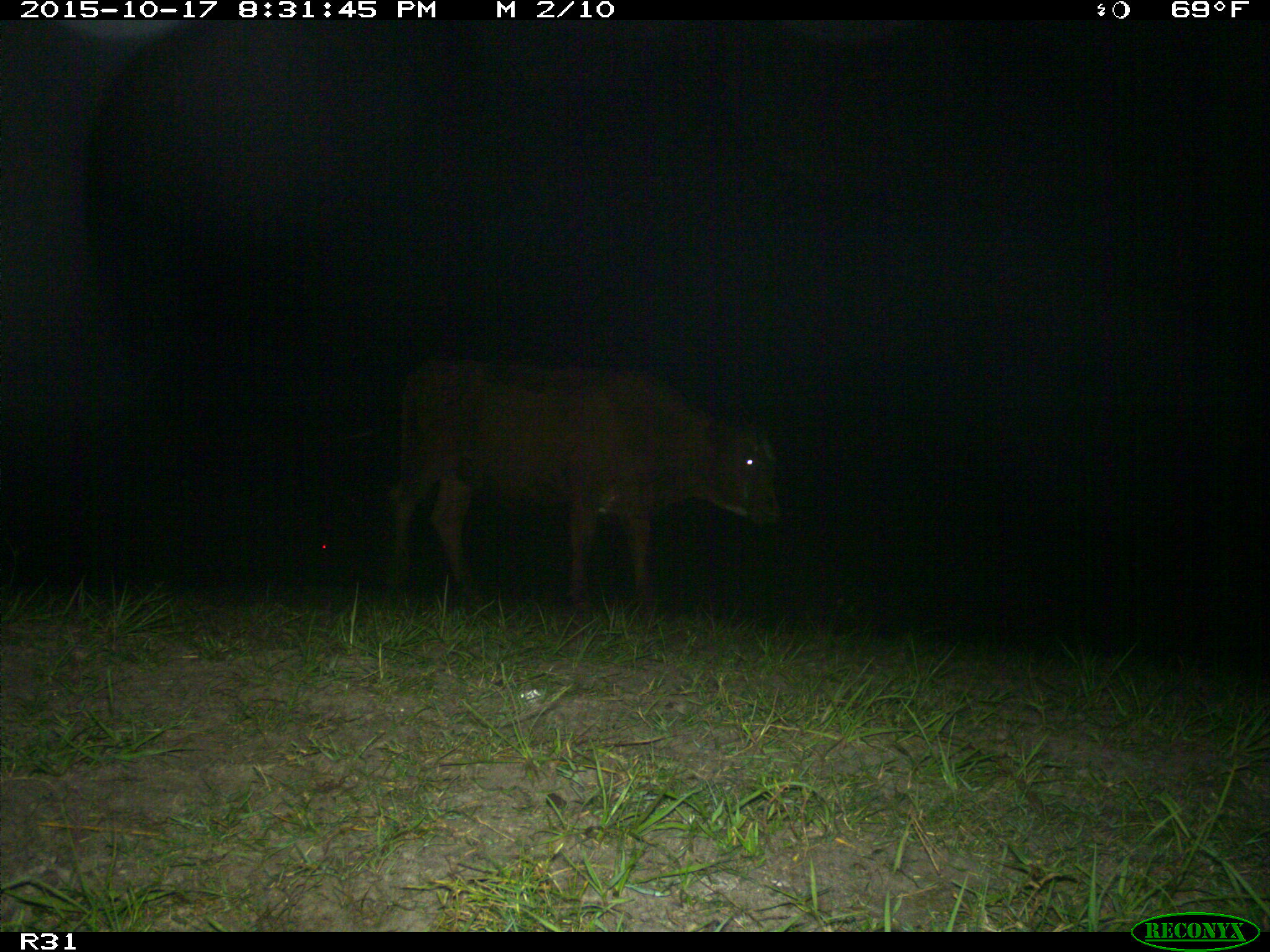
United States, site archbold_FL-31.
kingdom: Animalia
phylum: Chordata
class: Mammalia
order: Artiodactyla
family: Bovidae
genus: Bos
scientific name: Bos taurus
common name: domestic cow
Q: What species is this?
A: Bos taurus (domestic cow).